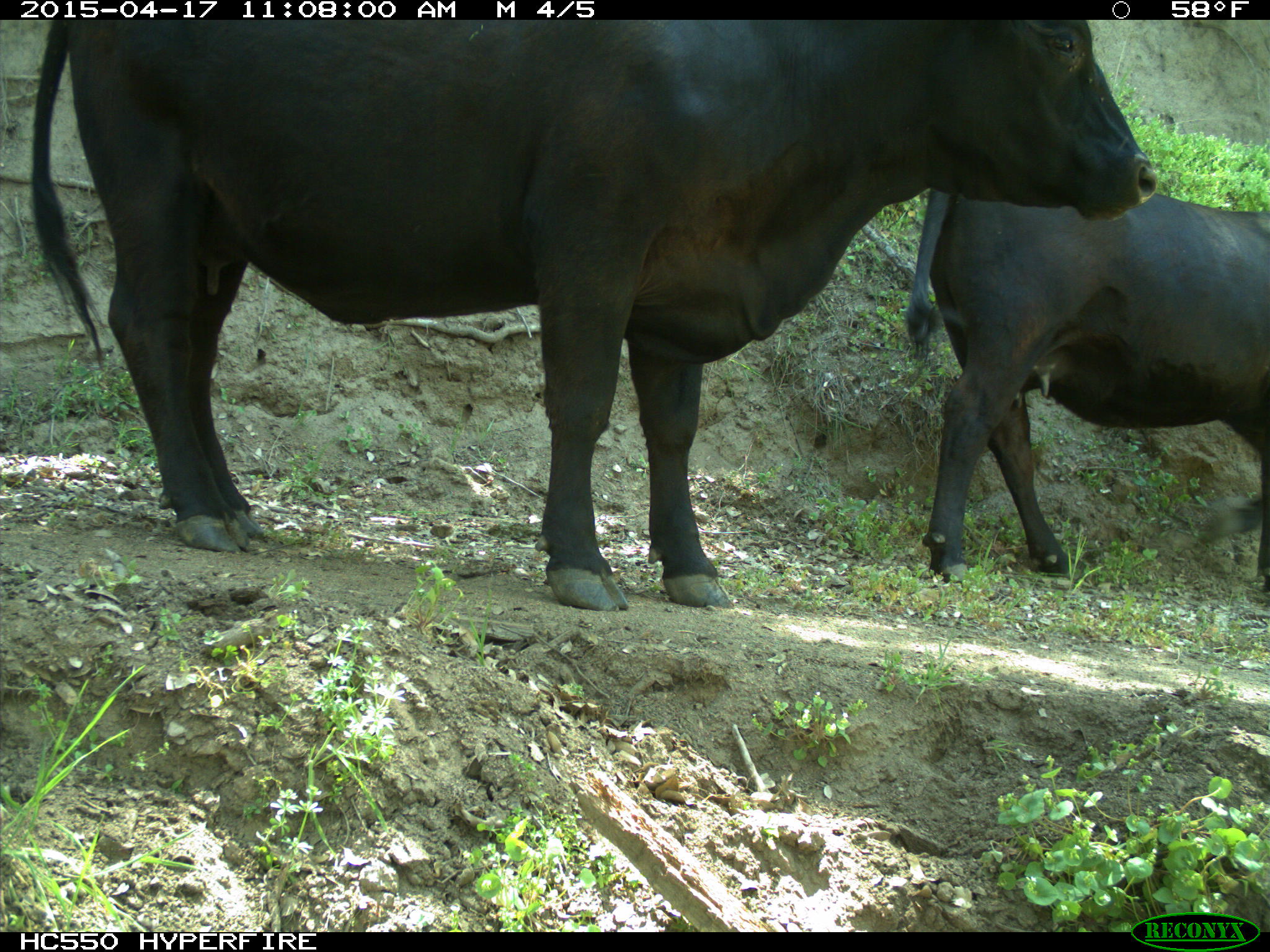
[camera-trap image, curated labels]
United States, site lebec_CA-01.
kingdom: Animalia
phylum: Chordata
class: Mammalia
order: Artiodactyla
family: Bovidae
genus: Bos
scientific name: Bos taurus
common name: domestic cow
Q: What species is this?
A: Bos taurus (domestic cow).